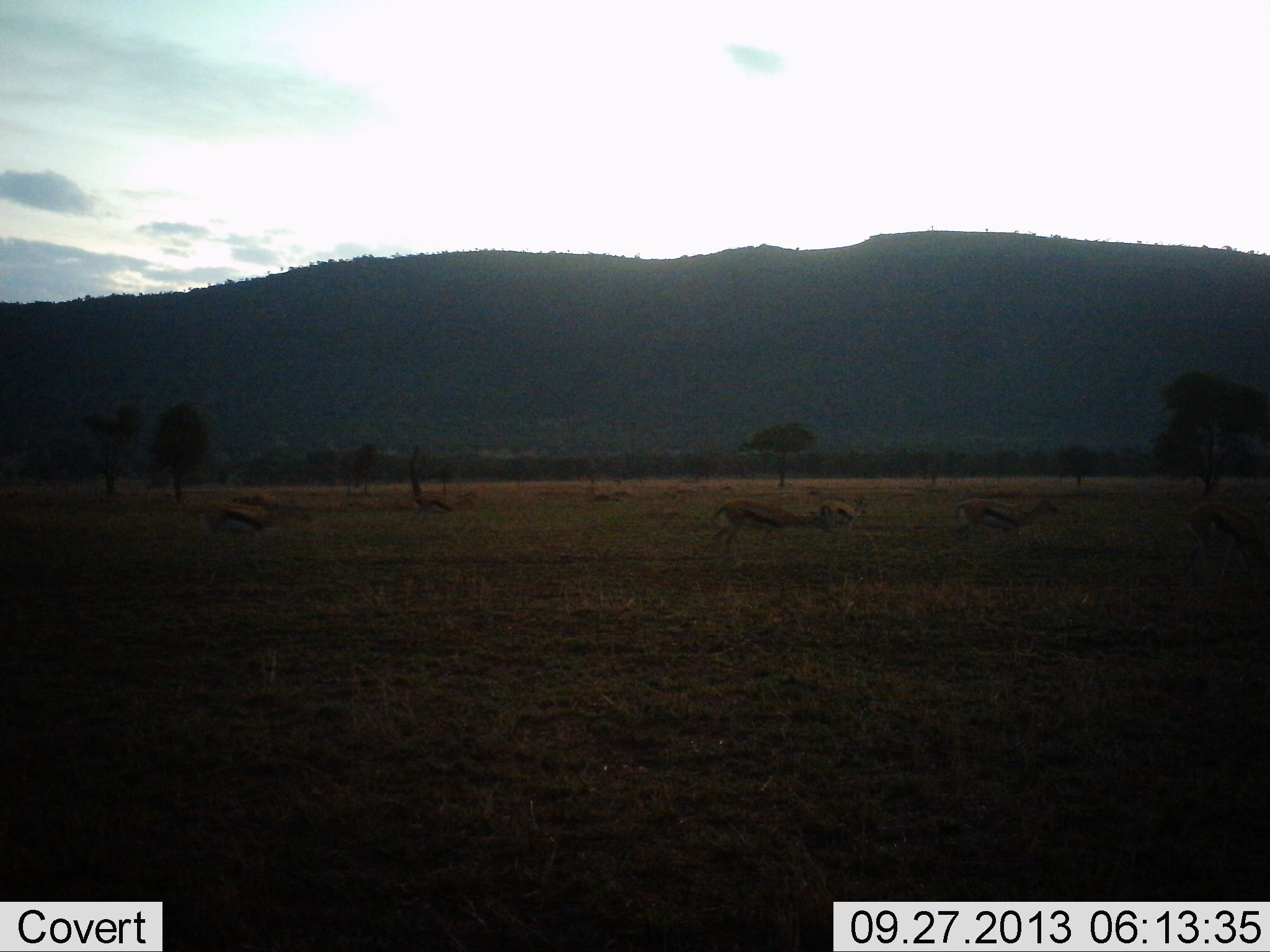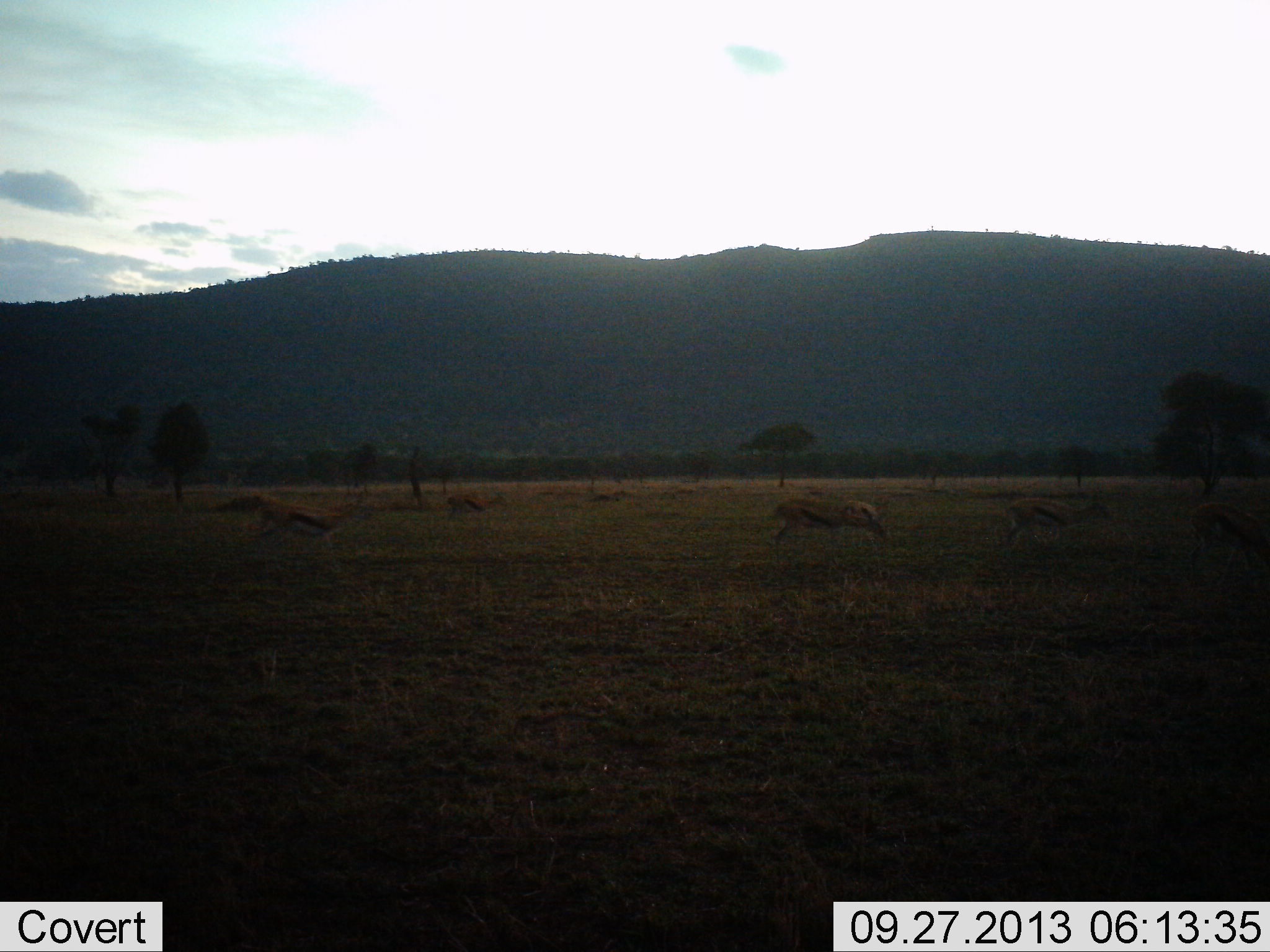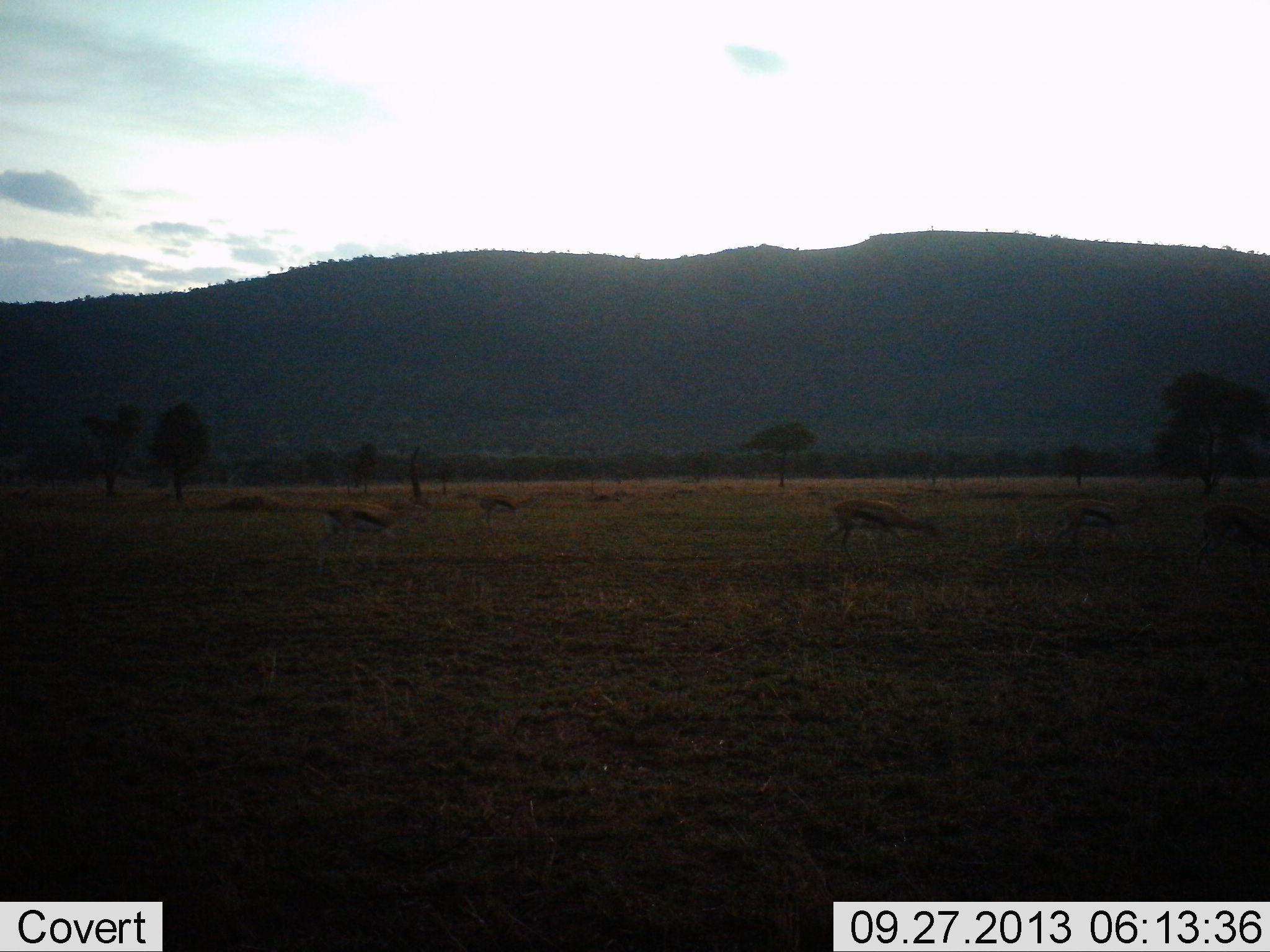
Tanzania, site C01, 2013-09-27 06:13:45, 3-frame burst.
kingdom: Animalia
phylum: Chordata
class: Mammalia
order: Artiodactyla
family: Bovidae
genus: Eudorcas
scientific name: Eudorcas thomsonii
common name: thomson's gazelle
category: gazellethomsons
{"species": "gazellethomsons (thomson's gazelle) (Eudorcas thomsonii)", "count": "6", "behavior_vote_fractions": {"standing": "11%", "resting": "0%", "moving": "84%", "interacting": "0%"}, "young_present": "0%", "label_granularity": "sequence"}